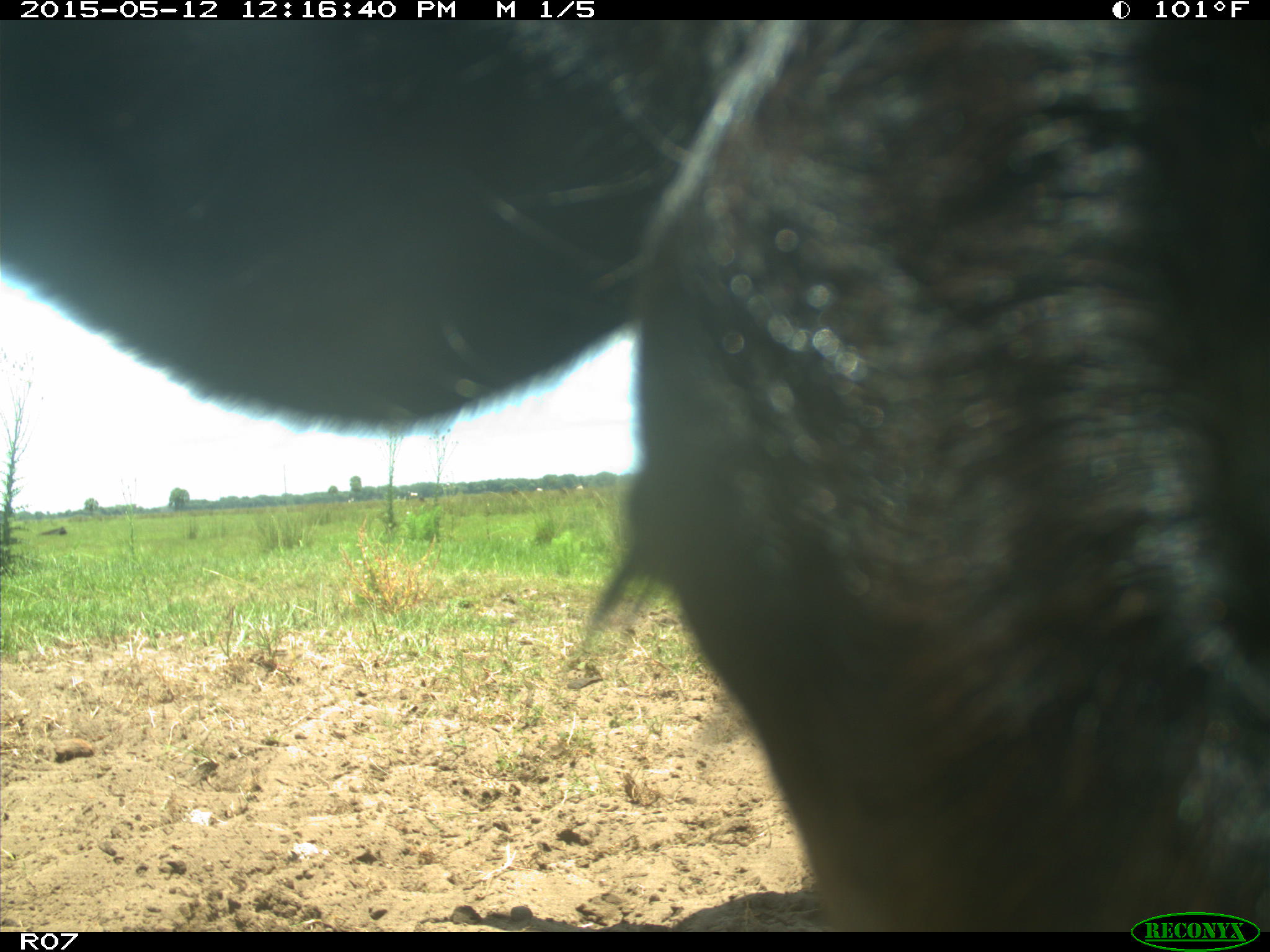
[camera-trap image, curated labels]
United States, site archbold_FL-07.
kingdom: Animalia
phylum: Chordata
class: Mammalia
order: Artiodactyla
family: Bovidae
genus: Bos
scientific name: Bos taurus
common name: domestic cow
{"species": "Bos taurus (domestic cow)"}